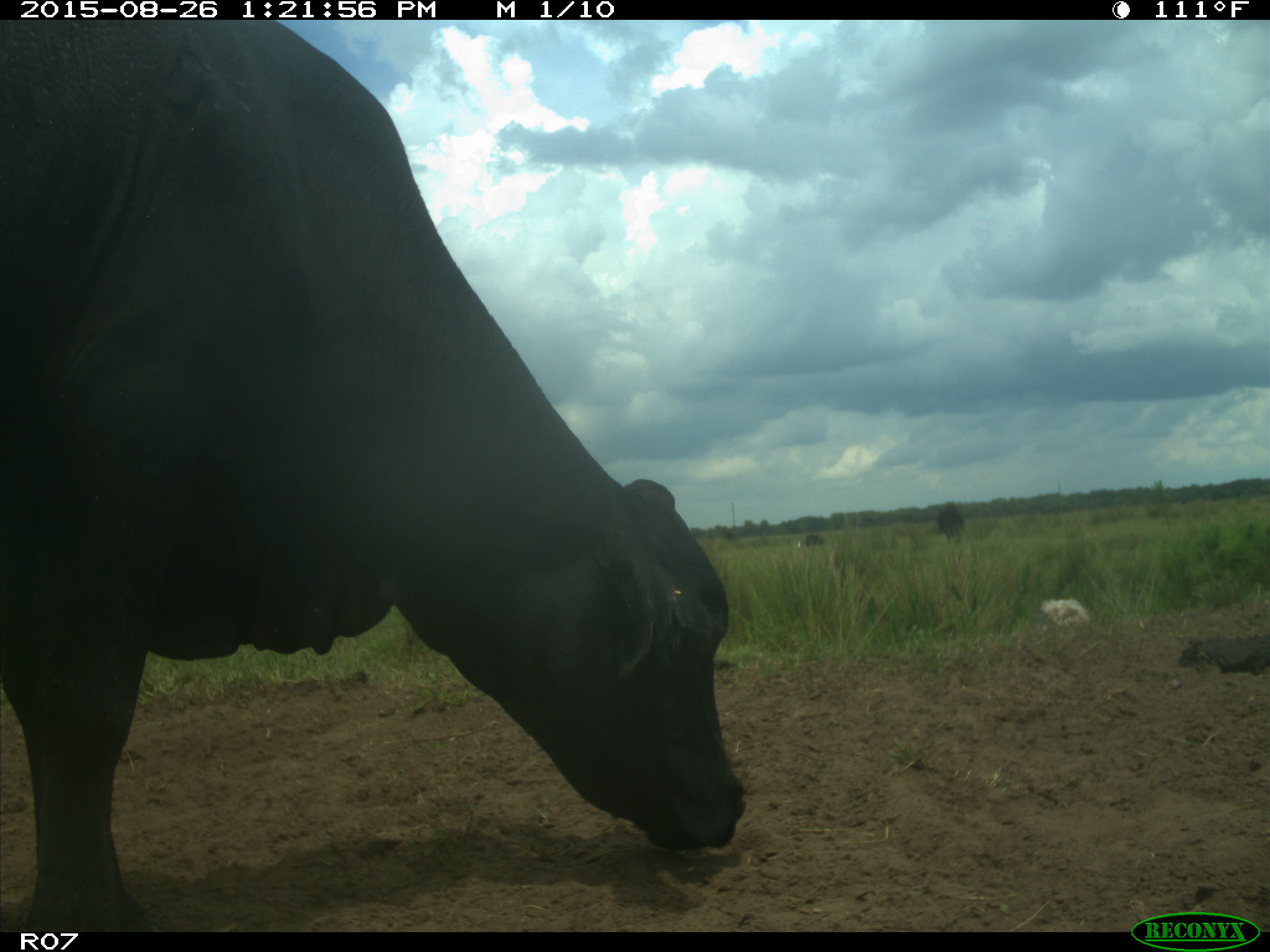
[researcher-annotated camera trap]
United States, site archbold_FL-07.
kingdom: Animalia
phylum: Chordata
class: Mammalia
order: Artiodactyla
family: Bovidae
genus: Bos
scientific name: Bos taurus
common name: domestic cow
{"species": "Bos taurus (domestic cow)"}